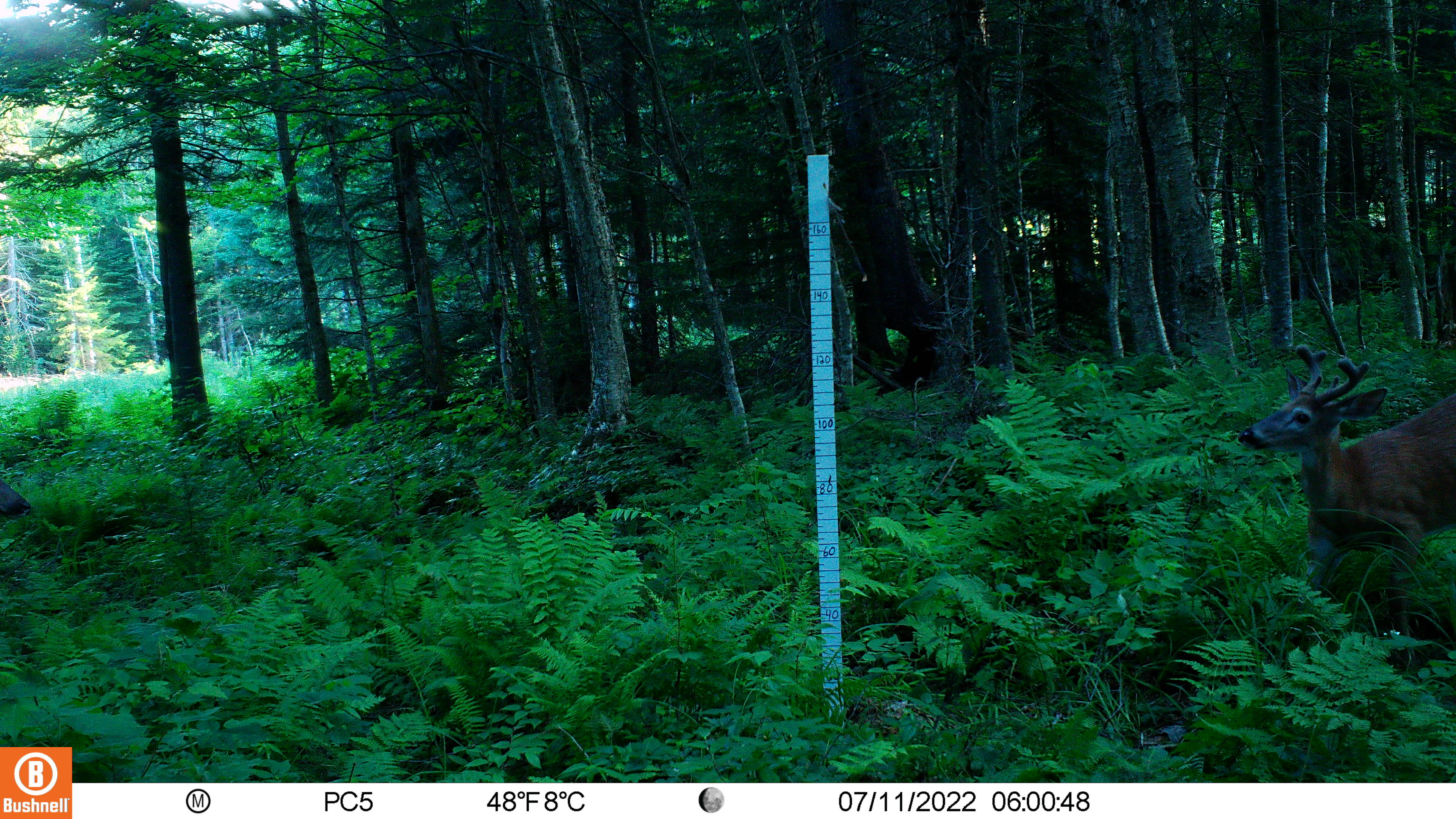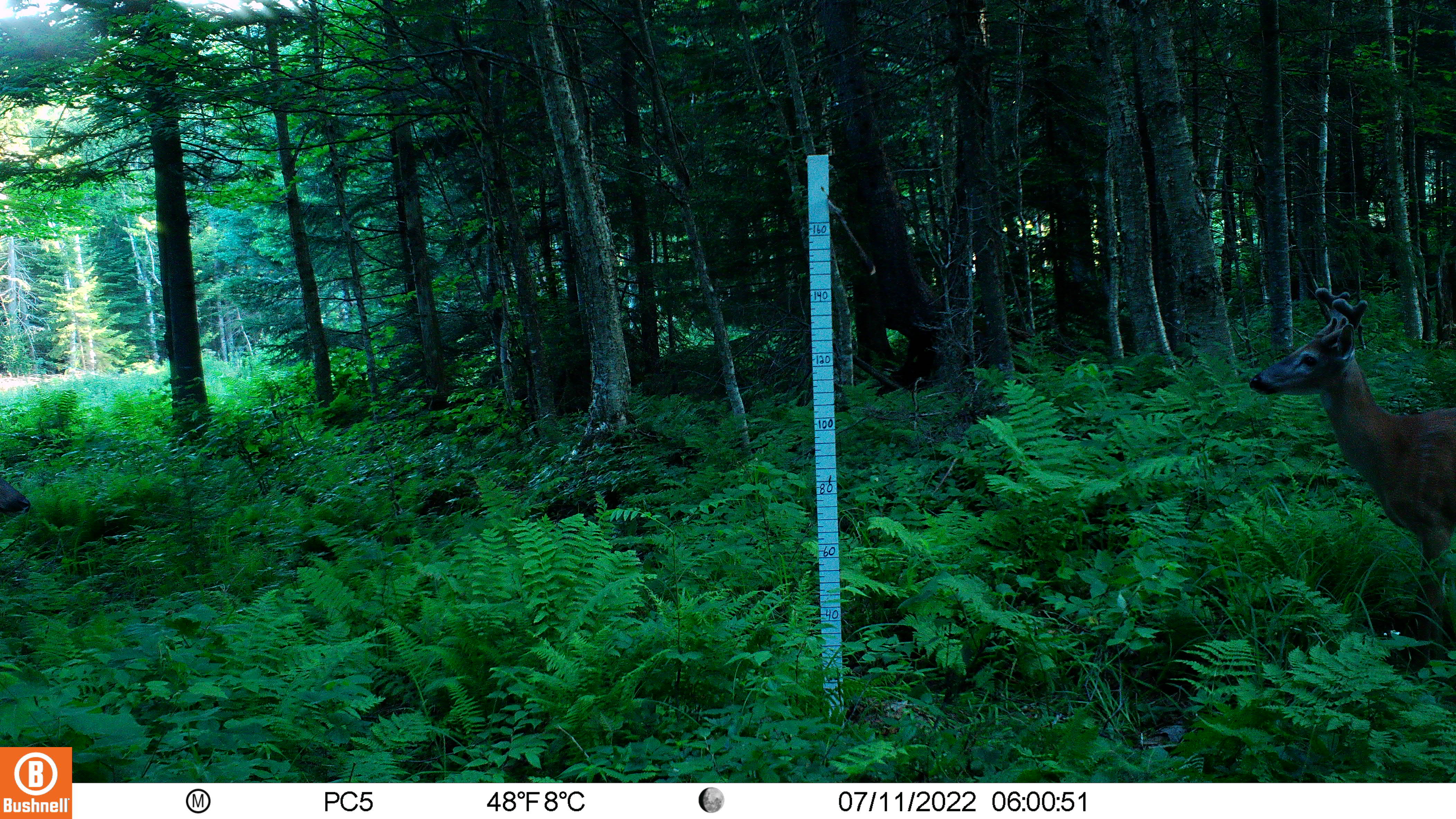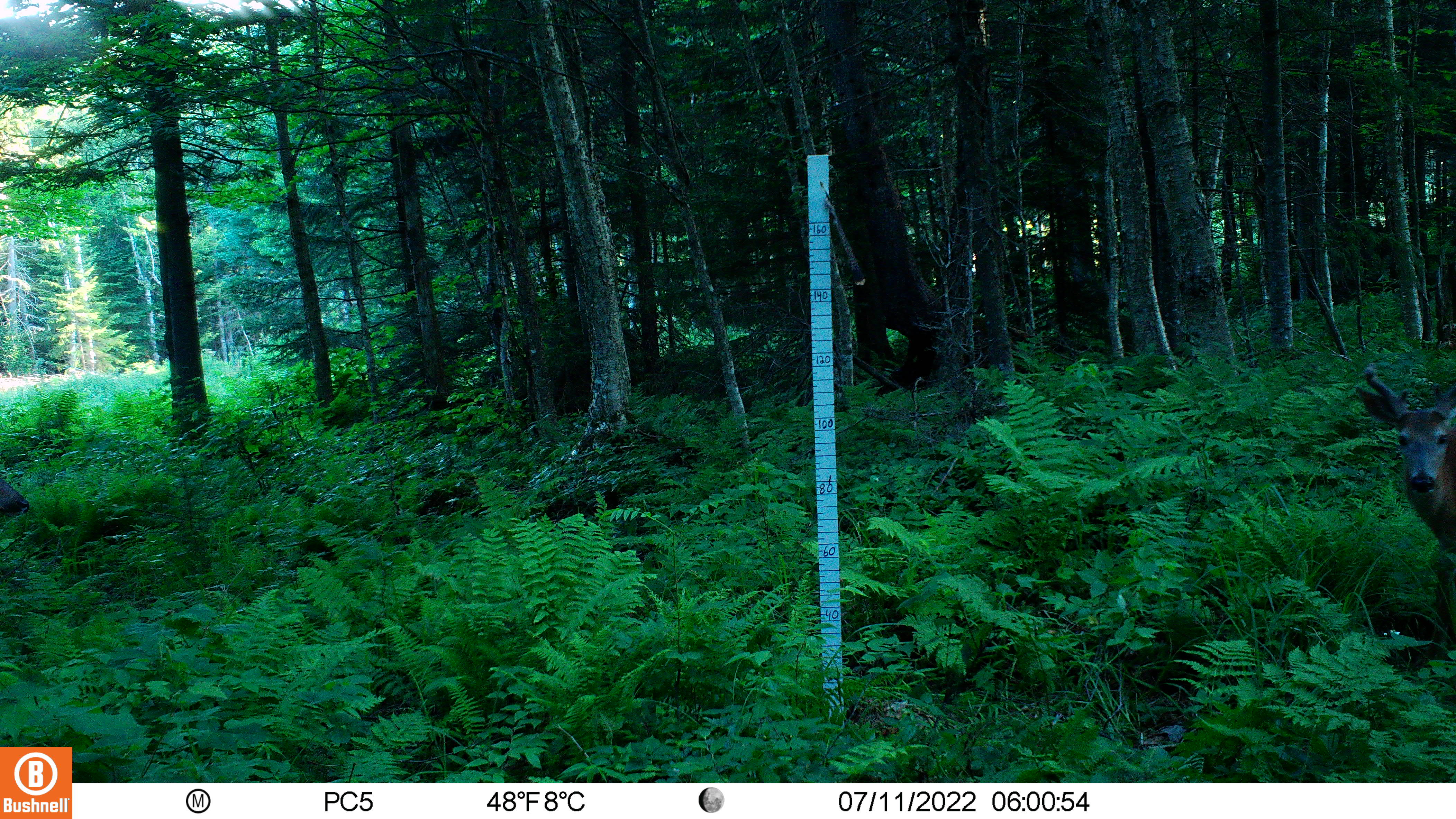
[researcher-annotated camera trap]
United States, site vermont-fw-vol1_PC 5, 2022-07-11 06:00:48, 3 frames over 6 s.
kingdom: Animalia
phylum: Chordata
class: Mammalia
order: Artiodactyla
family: Cervidae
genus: Odocoileus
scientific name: Odocoileus virginianus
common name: white-tailed deer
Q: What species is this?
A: White-tailed deer (Odocoileus virginianus).